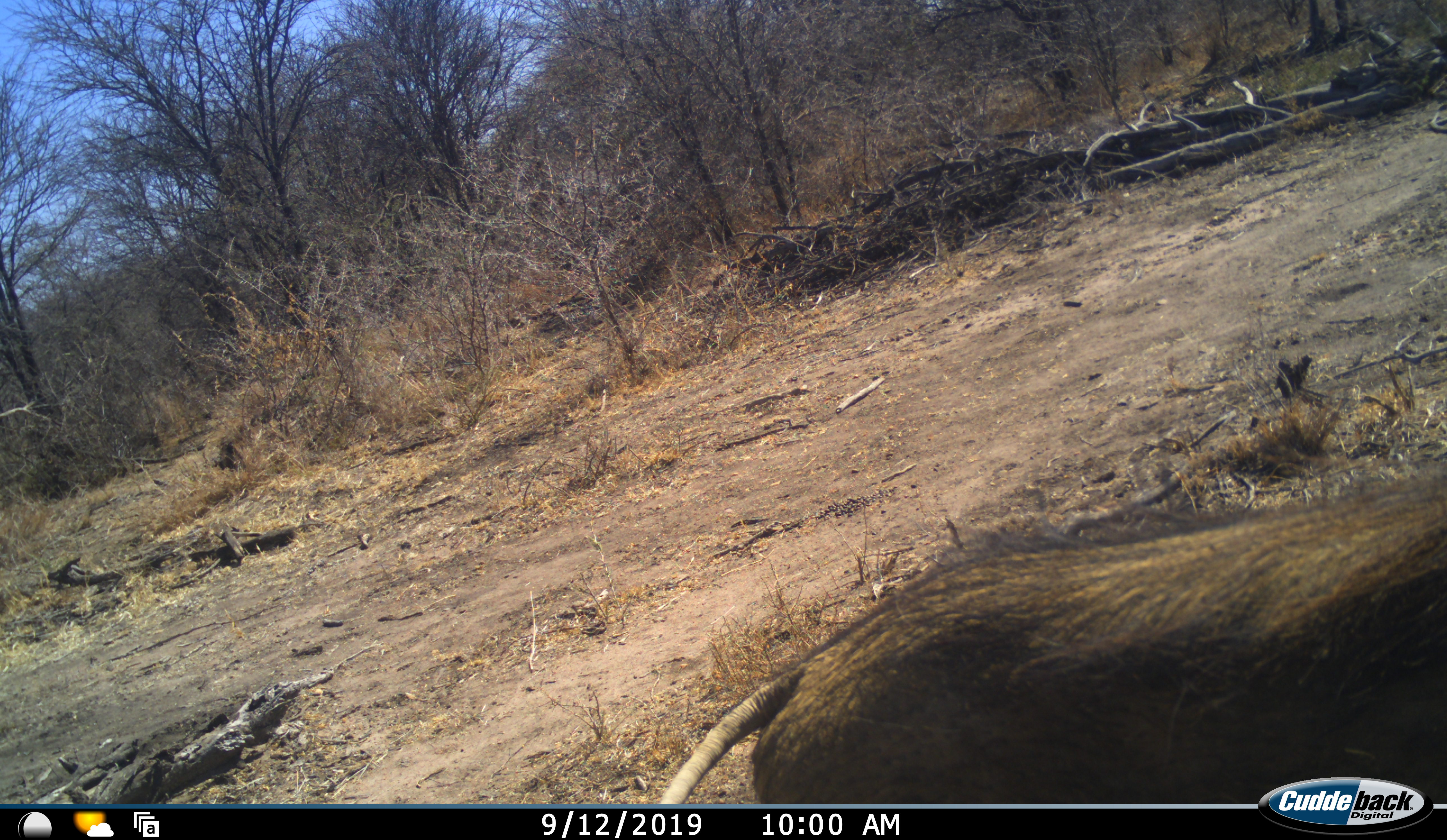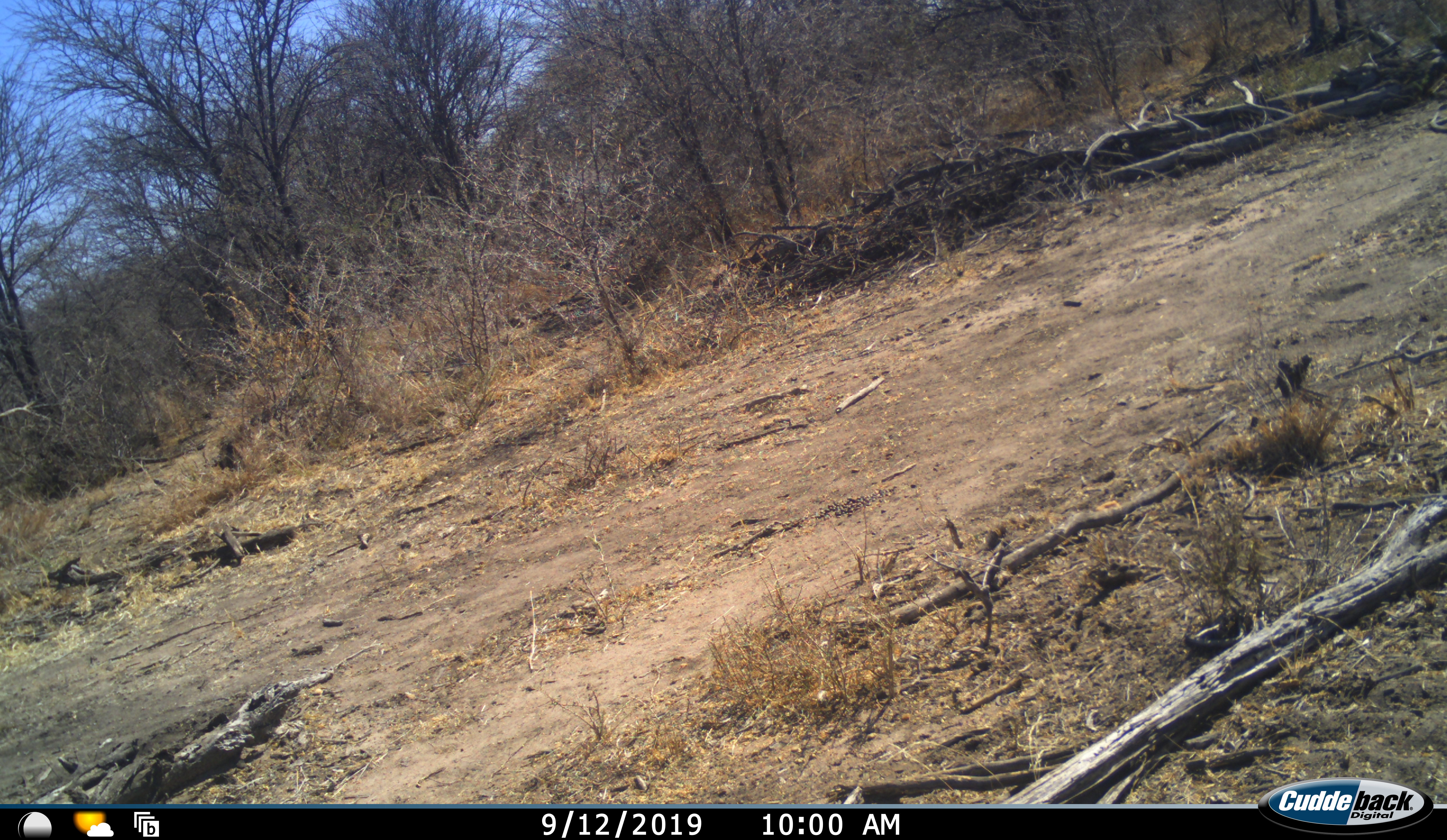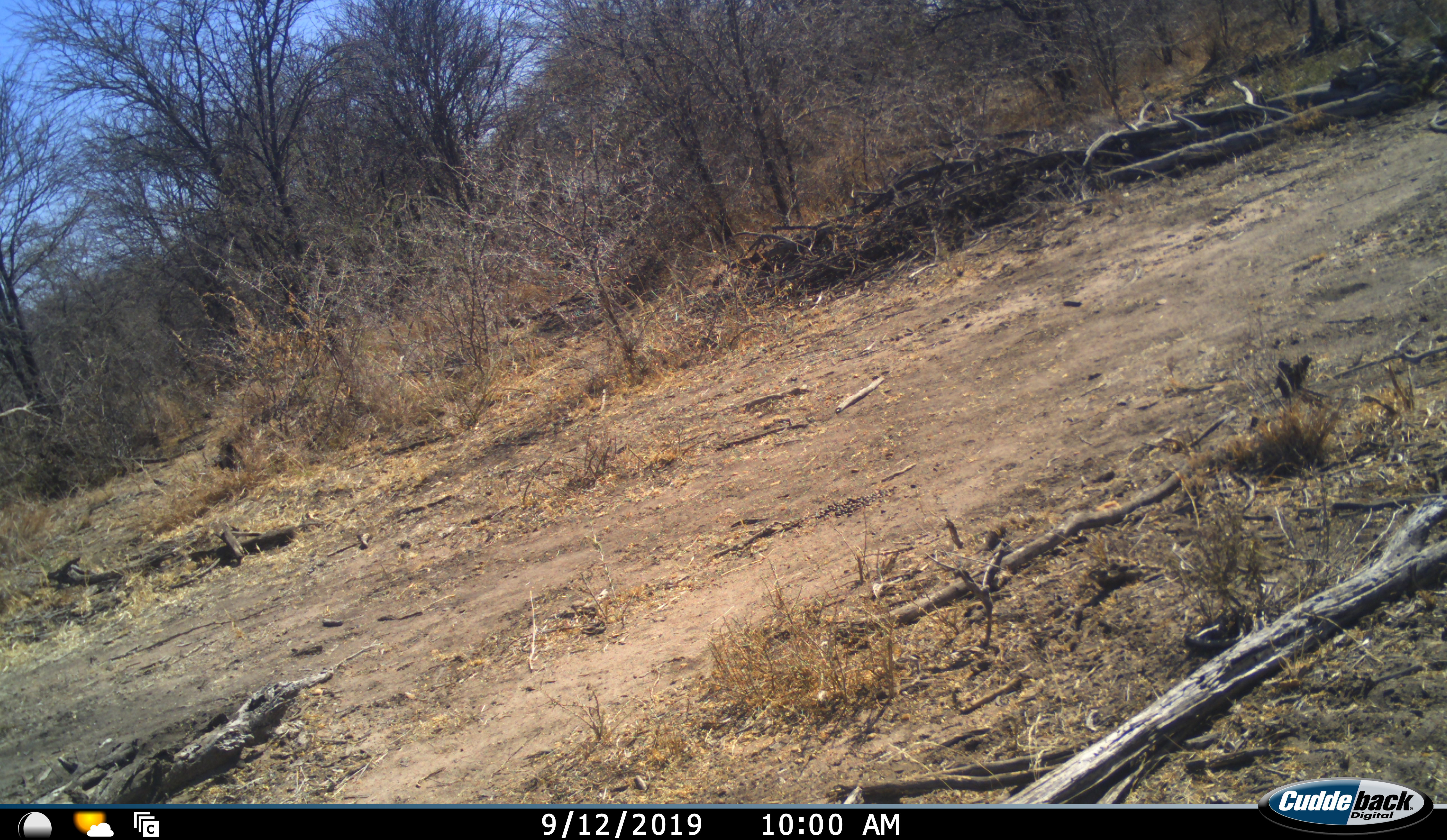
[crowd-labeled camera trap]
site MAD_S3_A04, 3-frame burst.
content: unidentified animal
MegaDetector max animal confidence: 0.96